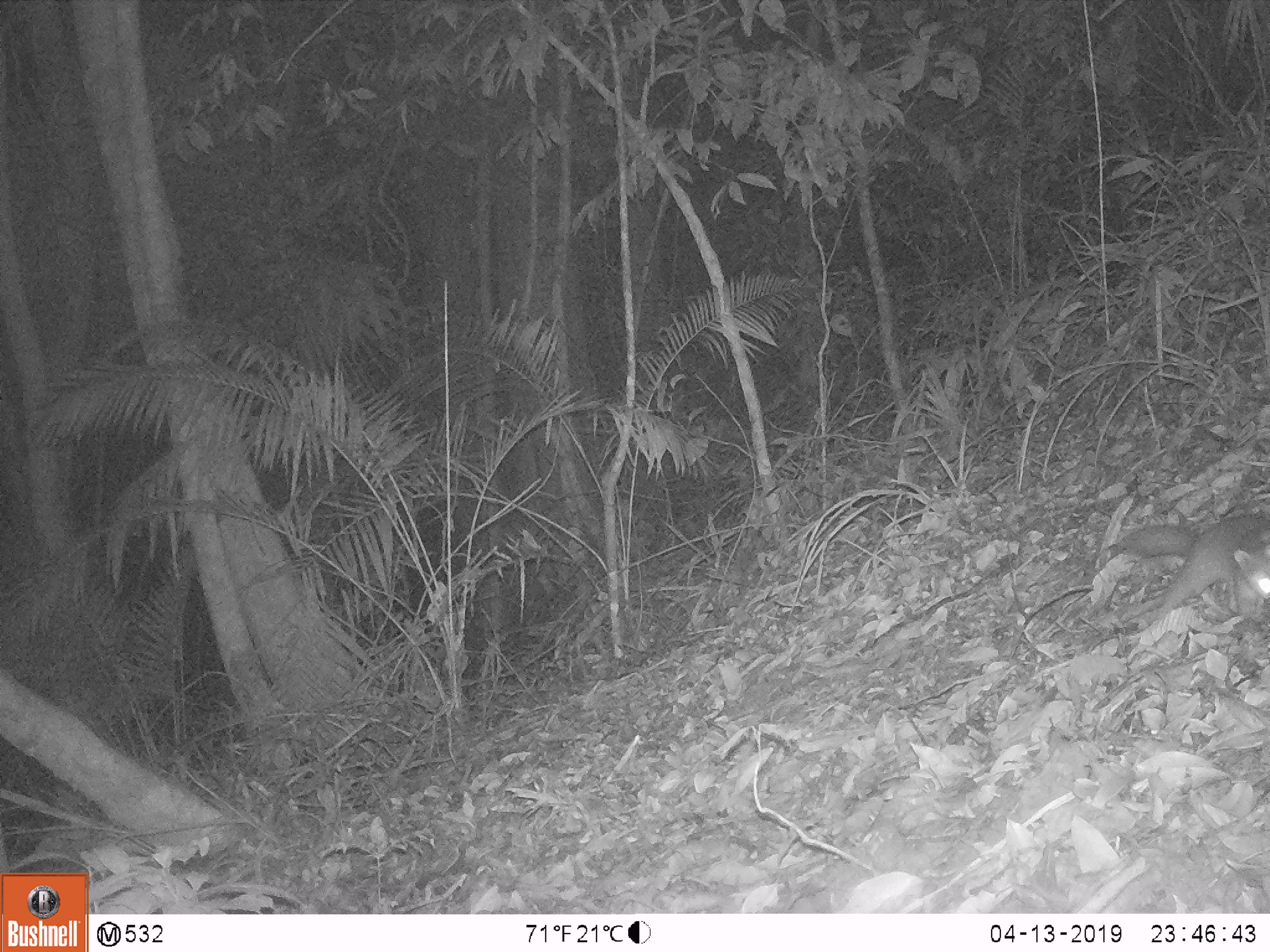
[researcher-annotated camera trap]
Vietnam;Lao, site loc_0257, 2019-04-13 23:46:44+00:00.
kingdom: Animalia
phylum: Chordata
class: Mammalia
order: Carnivora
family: Mustelidae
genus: Melogale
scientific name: Melogale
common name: ferret badger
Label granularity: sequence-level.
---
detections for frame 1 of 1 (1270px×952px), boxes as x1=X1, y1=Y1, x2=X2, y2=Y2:
ferret badger: x1=1107, y1=510, x2=1269, y2=627